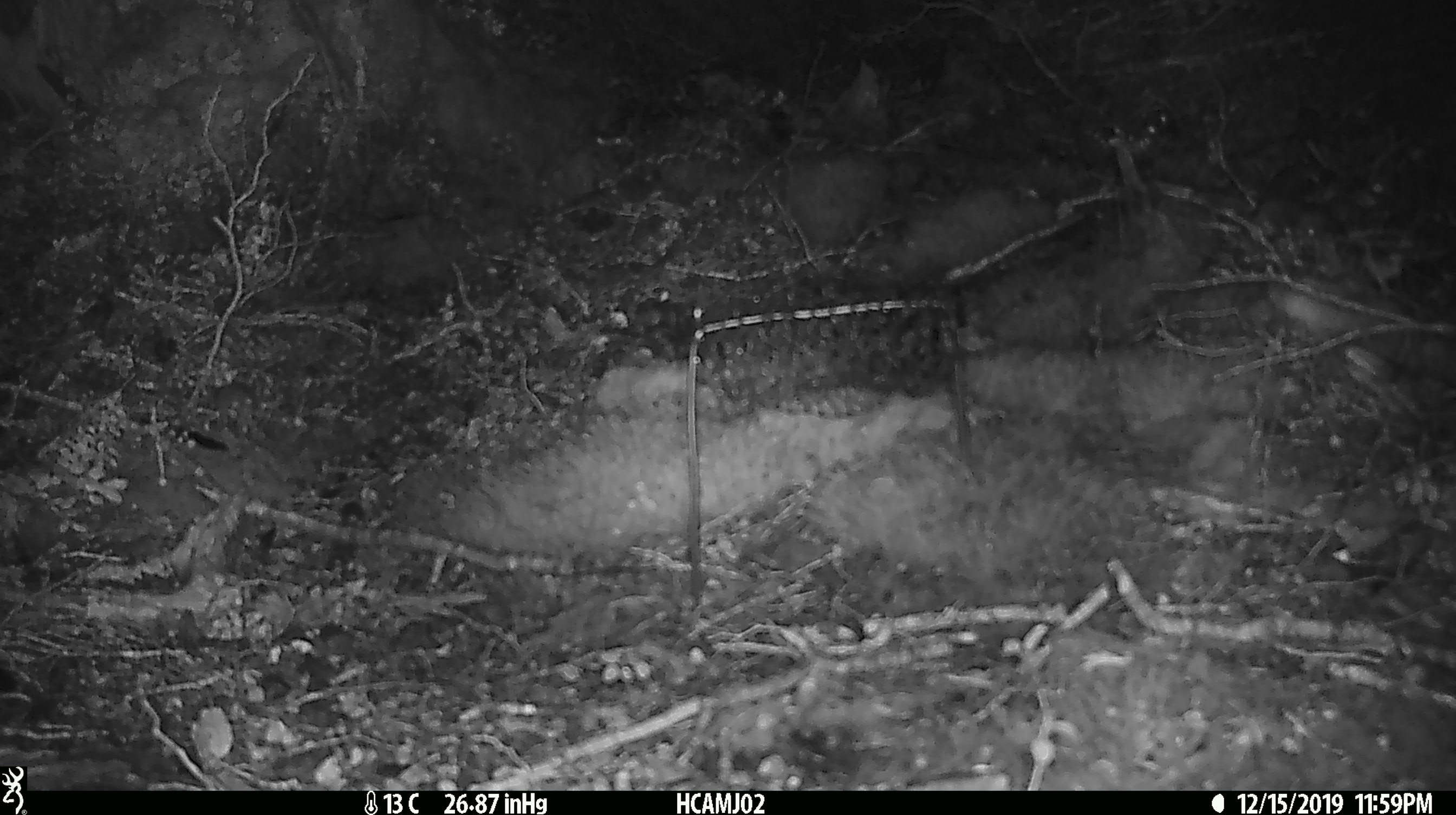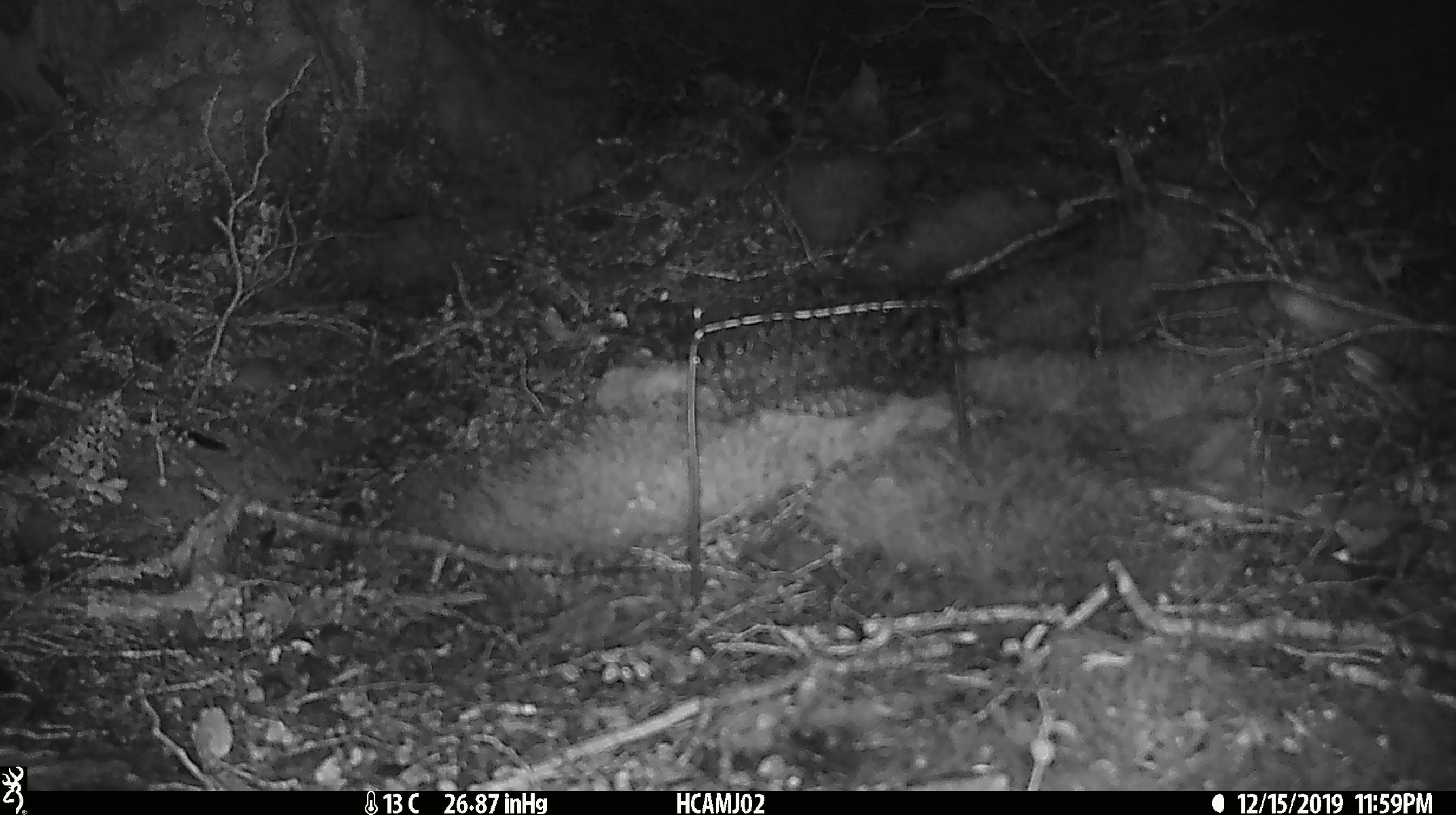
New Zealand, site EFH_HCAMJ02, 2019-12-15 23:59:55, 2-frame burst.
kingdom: Animalia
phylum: Chordata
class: Mammalia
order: Rodentia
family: Muridae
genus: Mus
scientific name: Mus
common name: mouse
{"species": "mouse (Mus)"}